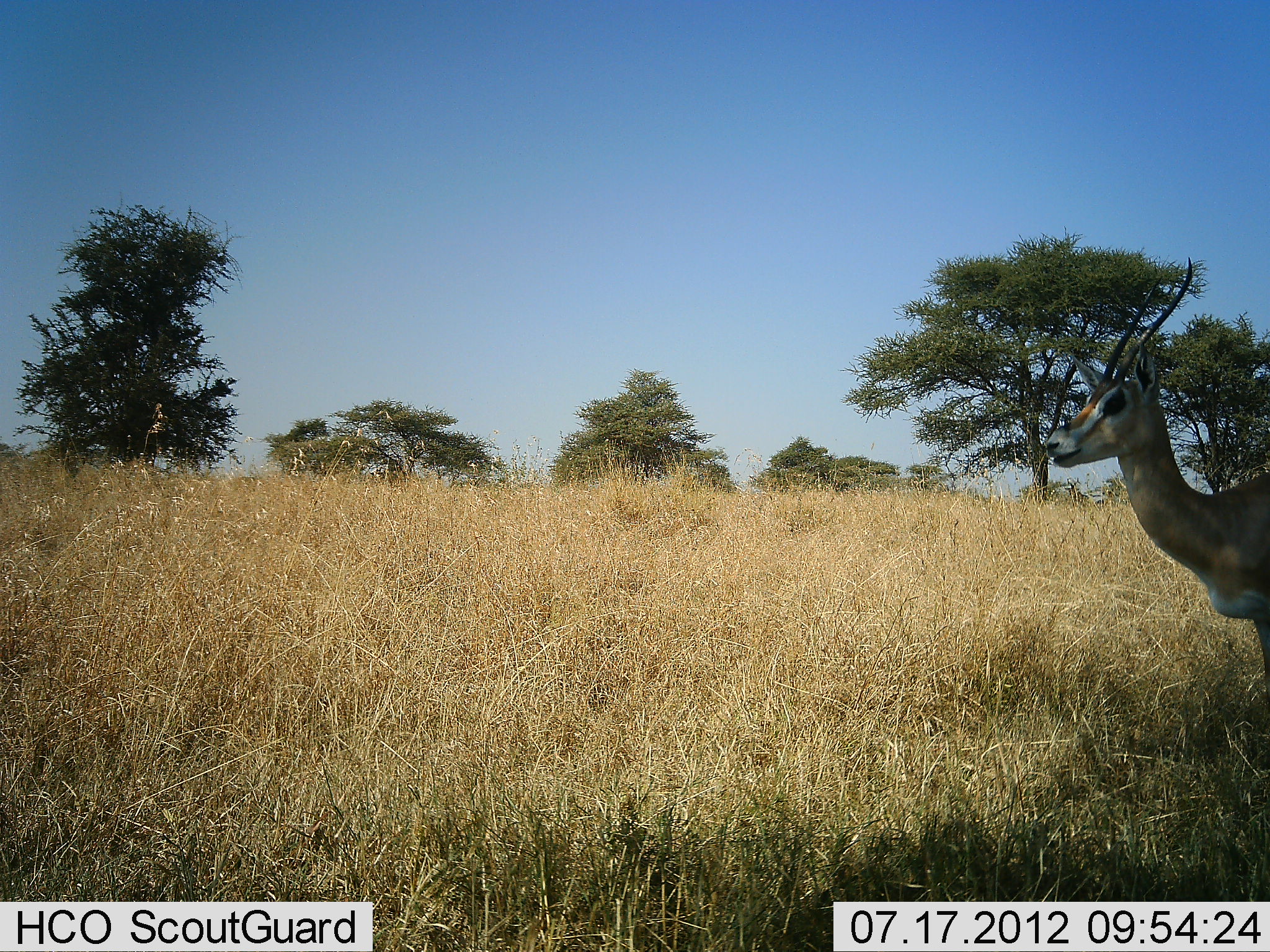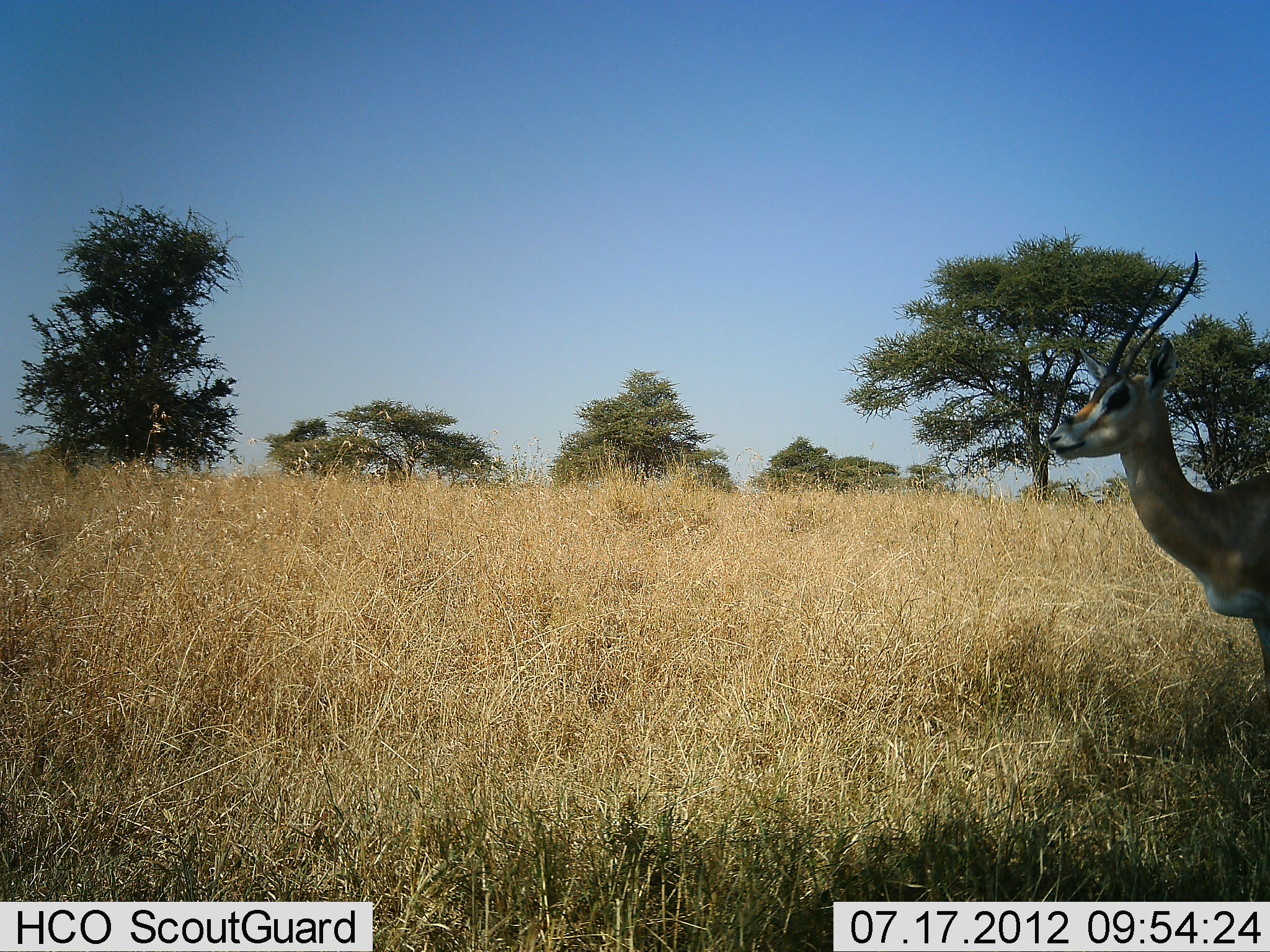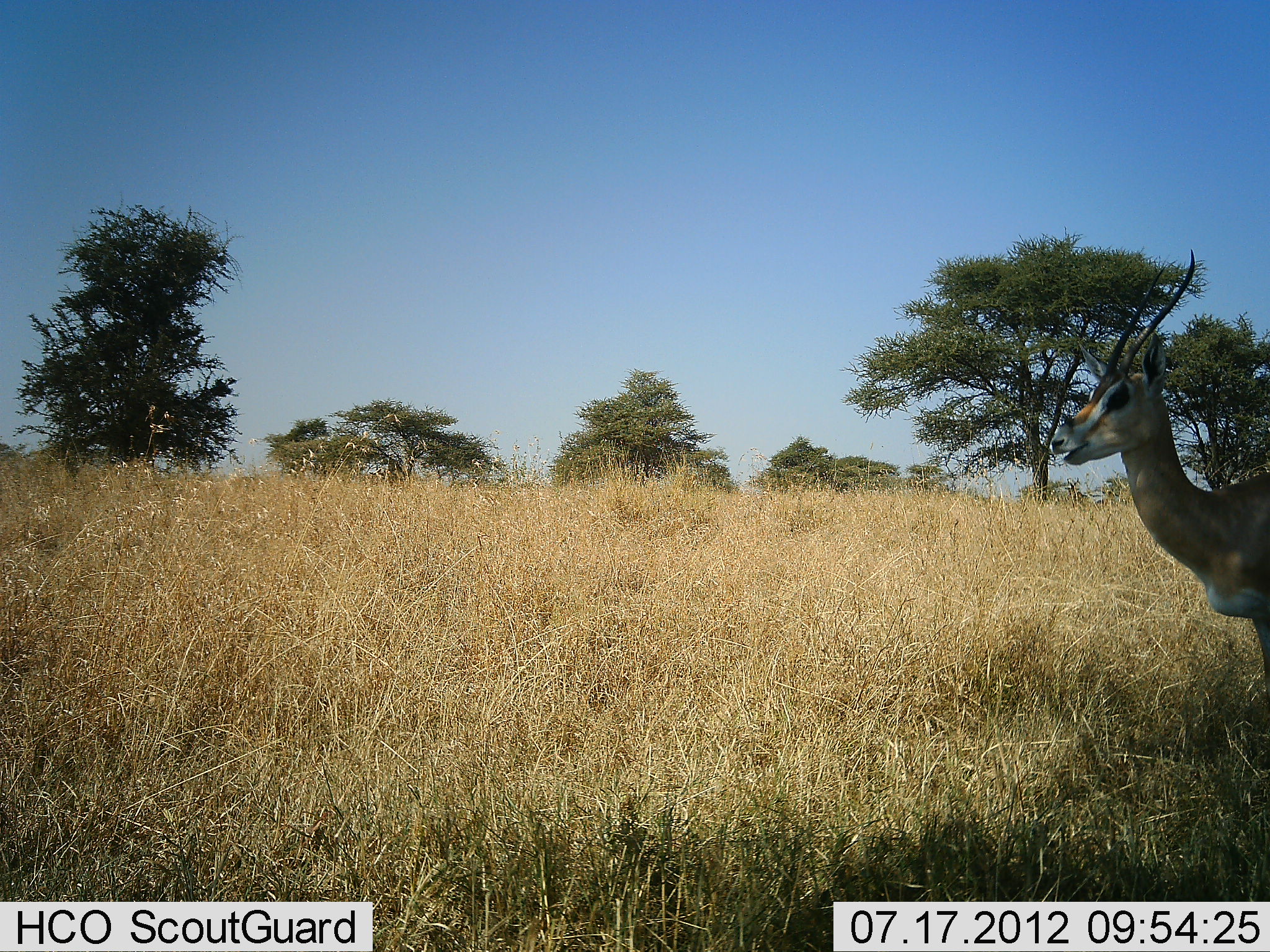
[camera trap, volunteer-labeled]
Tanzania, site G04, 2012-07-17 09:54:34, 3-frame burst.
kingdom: Animalia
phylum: Chordata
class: Mammalia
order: Artiodactyla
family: Bovidae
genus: Nanger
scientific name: Nanger granti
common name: grant's gazelle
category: gazellegrants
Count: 1.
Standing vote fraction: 100%.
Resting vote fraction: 0%.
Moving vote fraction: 0%.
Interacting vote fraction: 0%.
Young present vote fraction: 0%.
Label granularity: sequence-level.